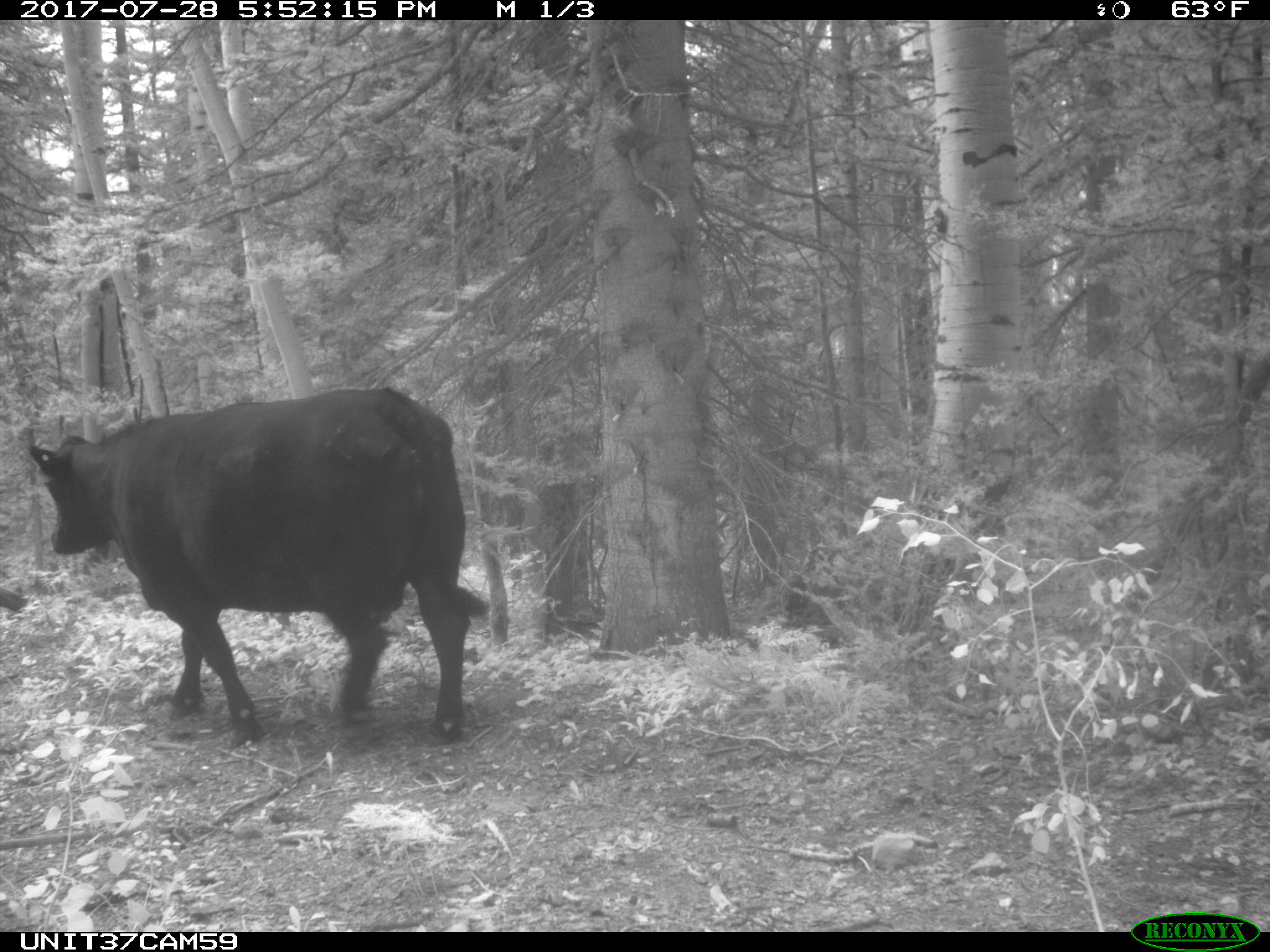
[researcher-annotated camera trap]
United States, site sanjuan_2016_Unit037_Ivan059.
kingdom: Animalia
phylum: Chordata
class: Mammalia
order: Artiodactyla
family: Bovidae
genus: Bos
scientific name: Bos taurus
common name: domestic cow